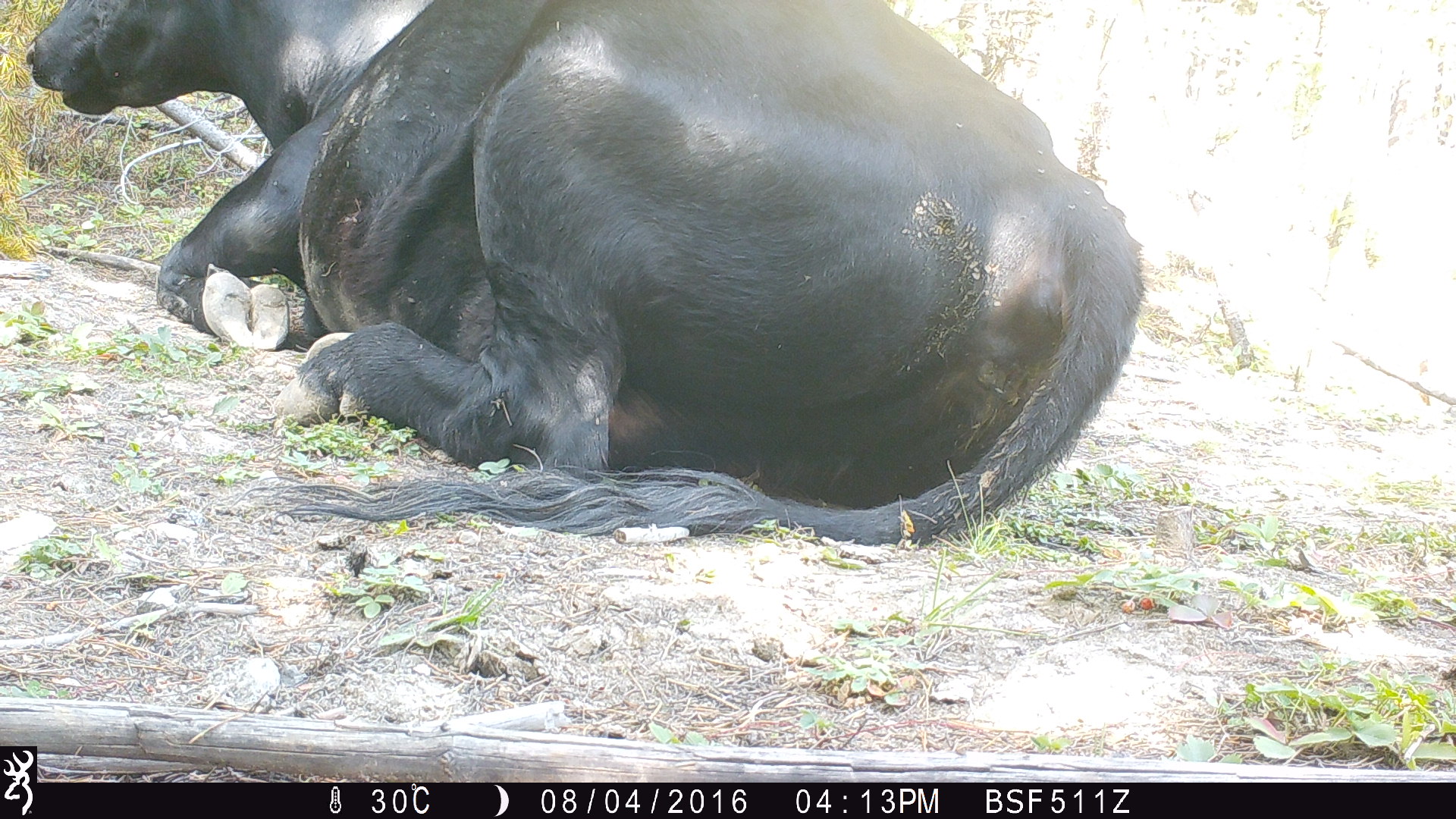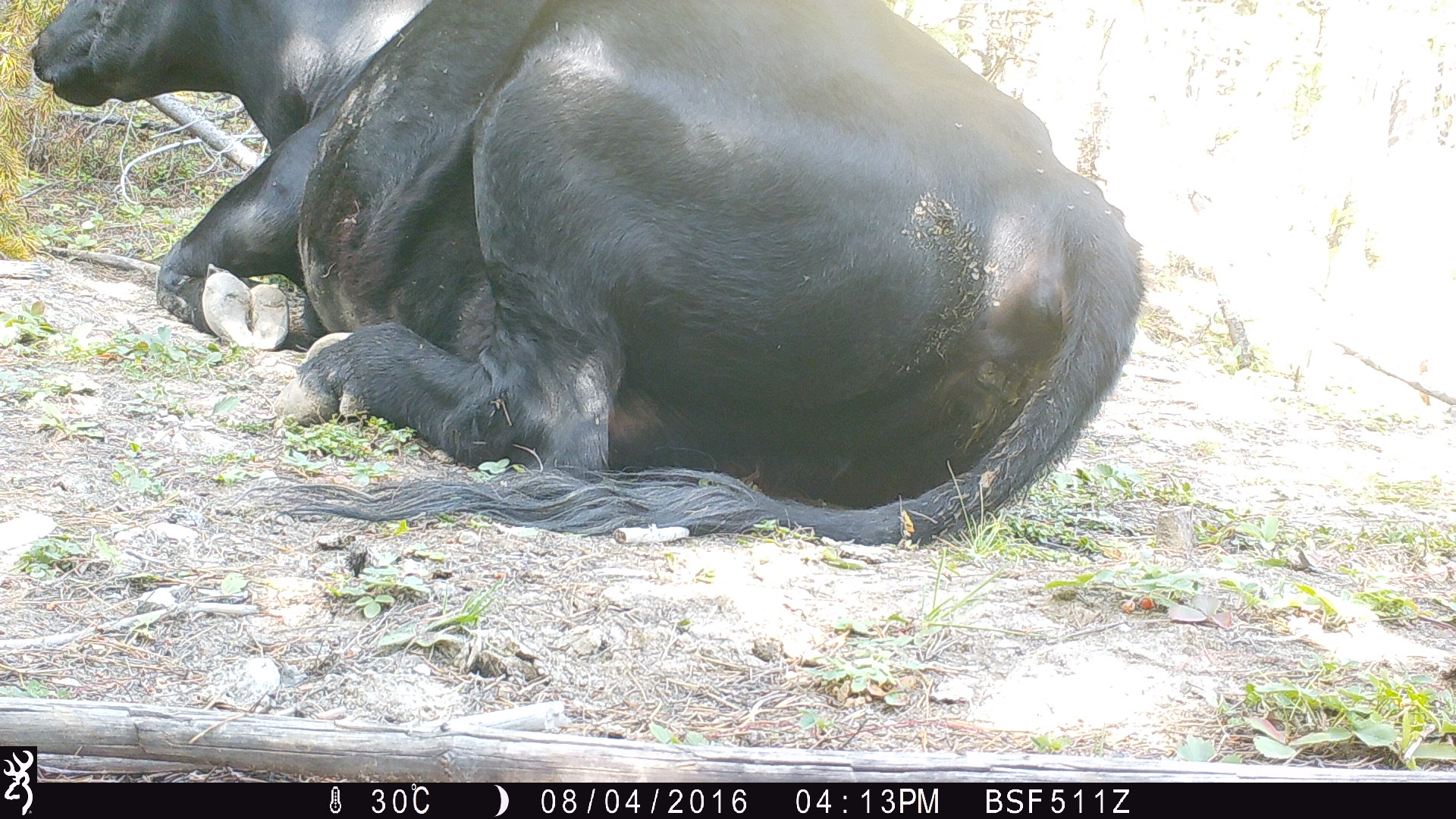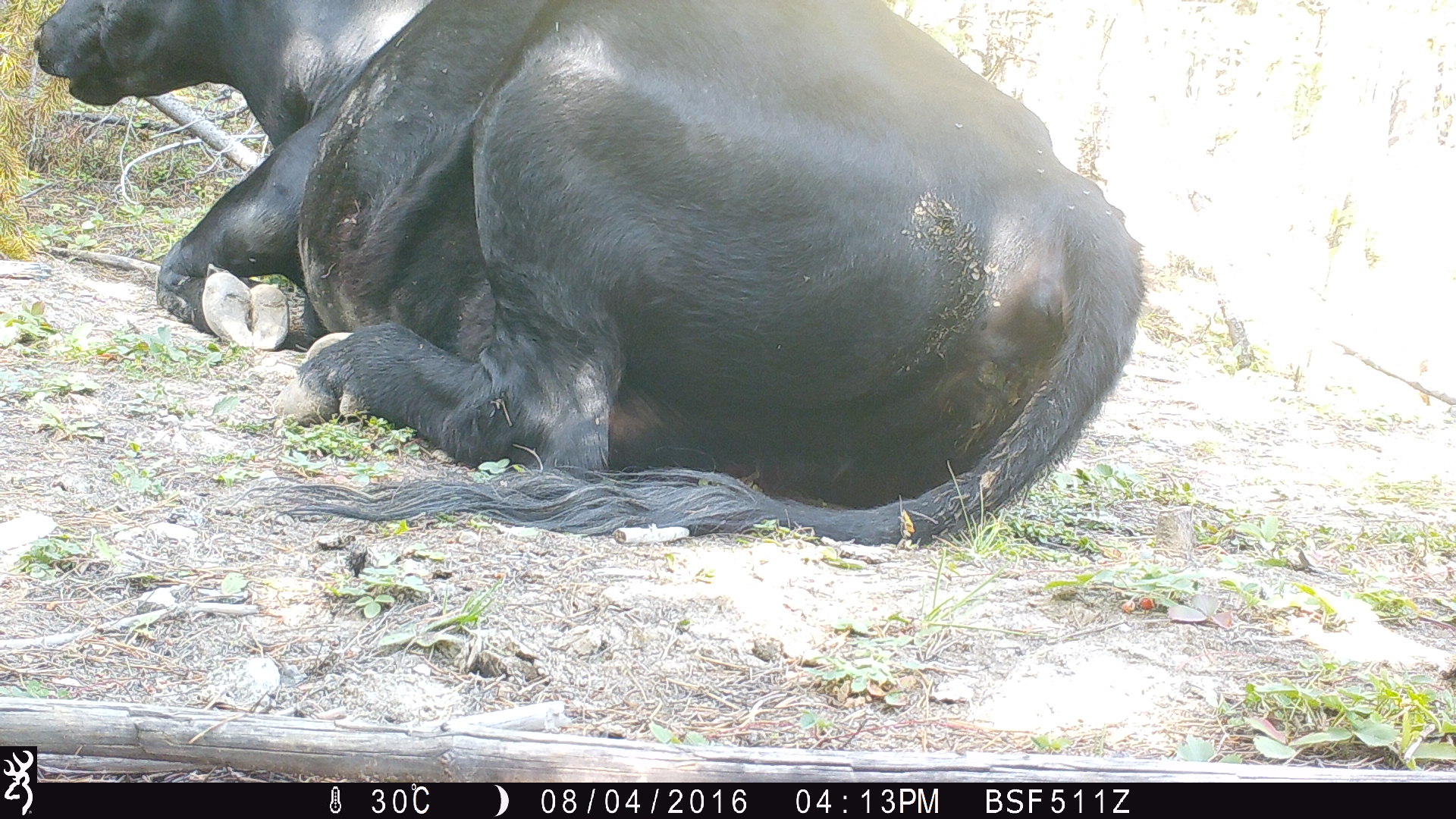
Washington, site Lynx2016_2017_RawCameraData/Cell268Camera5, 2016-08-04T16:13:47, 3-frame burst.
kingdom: Animalia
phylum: Chordata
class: Mammalia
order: Artiodactyla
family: Bovidae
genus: Bos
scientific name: Bos taurus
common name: domestic cattle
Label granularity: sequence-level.